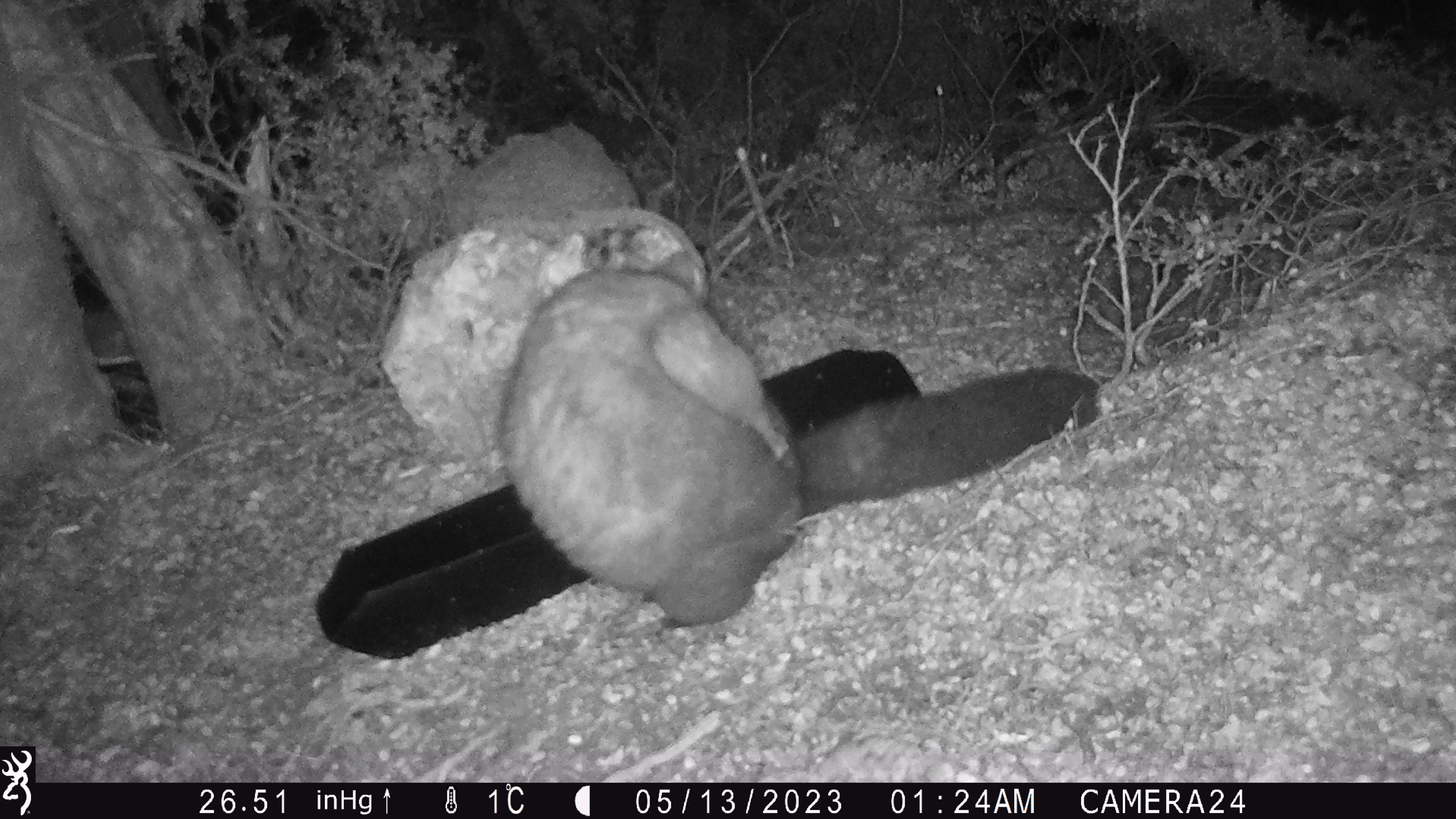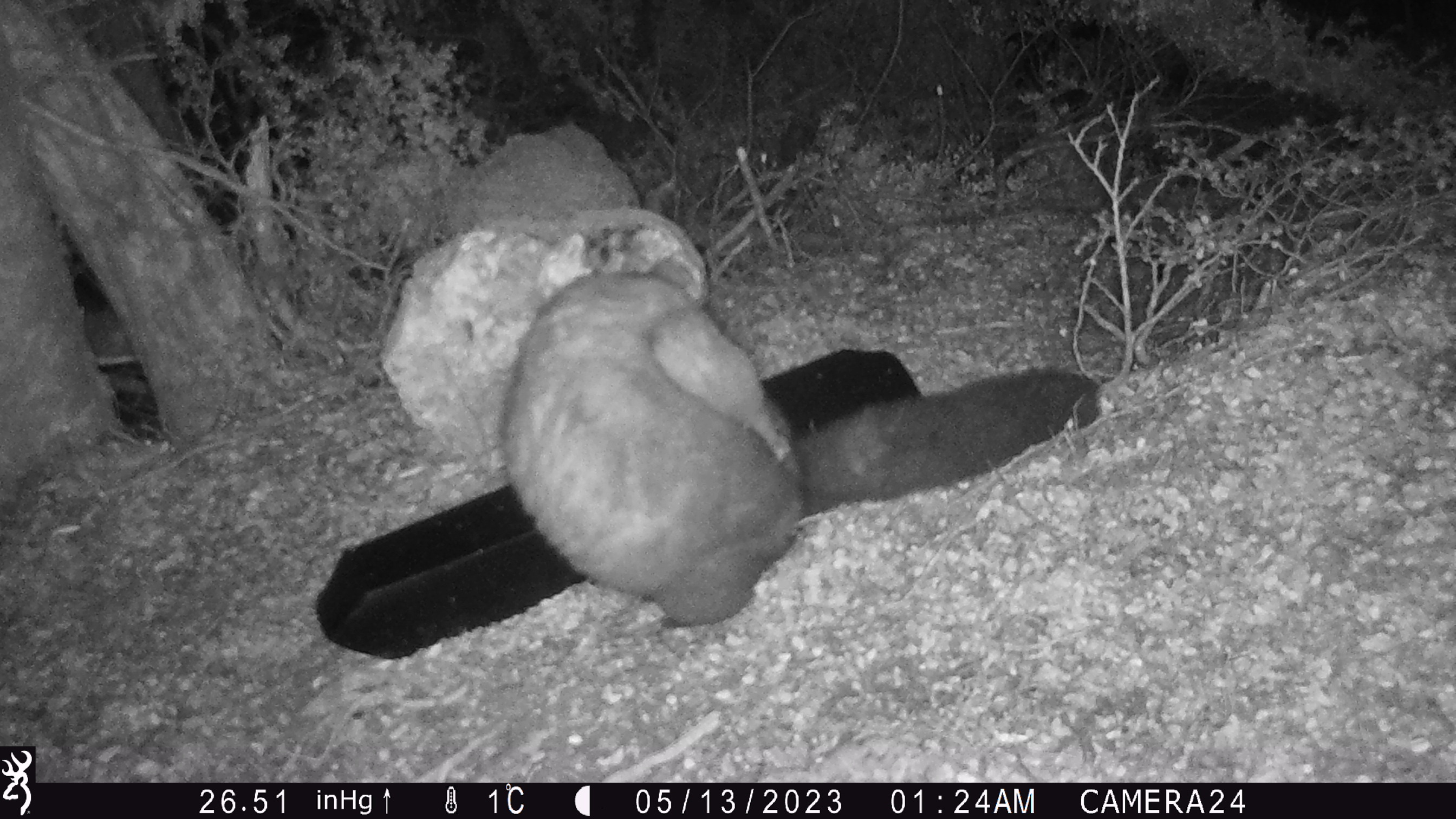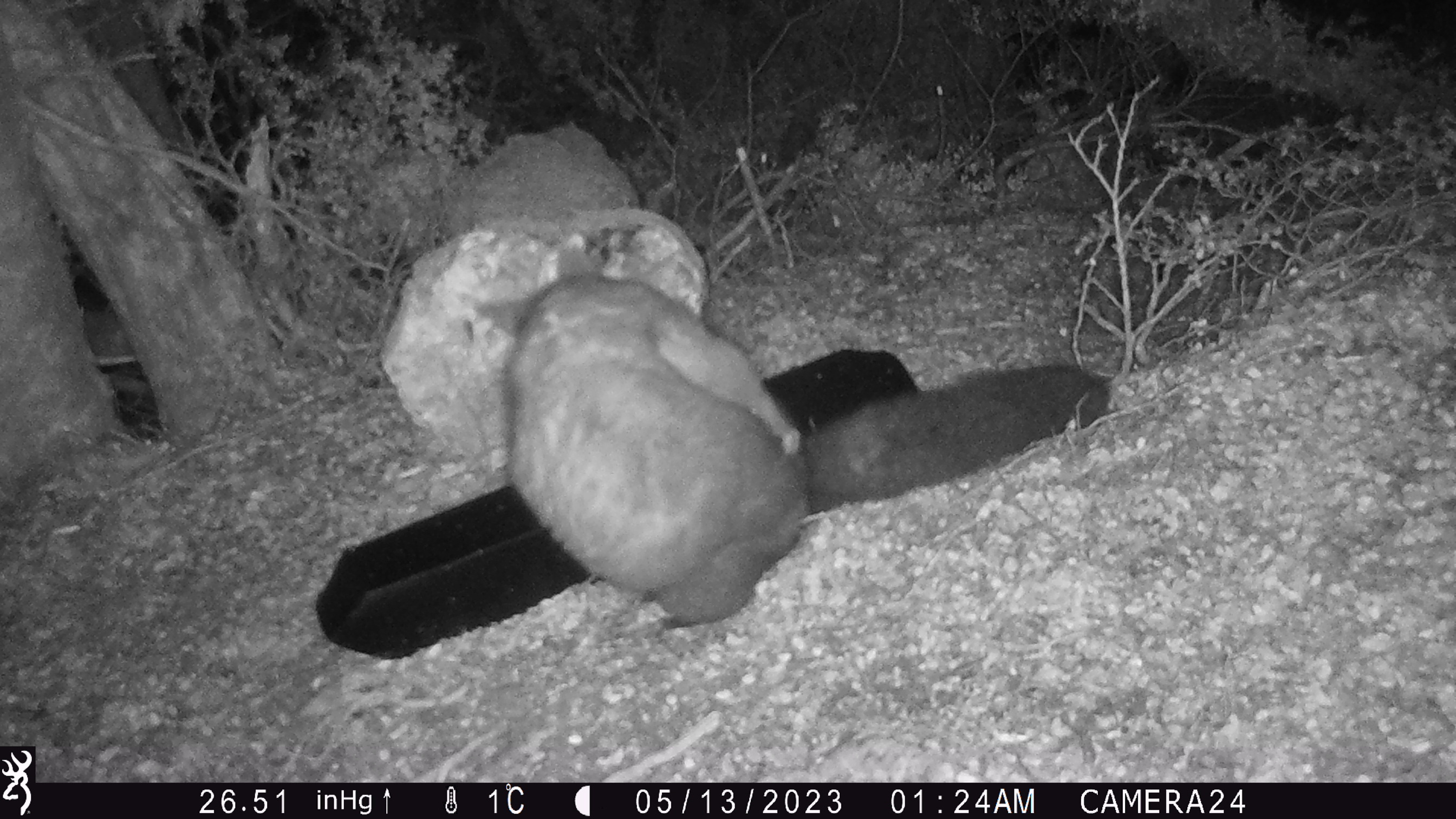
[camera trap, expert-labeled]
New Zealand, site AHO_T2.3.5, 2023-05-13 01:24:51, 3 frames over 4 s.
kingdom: Animalia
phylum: Chordata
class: Mammalia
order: Carnivora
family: Mustelidae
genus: Mustela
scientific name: Mustela erminea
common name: stoat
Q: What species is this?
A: Stoat (Mustela erminea).